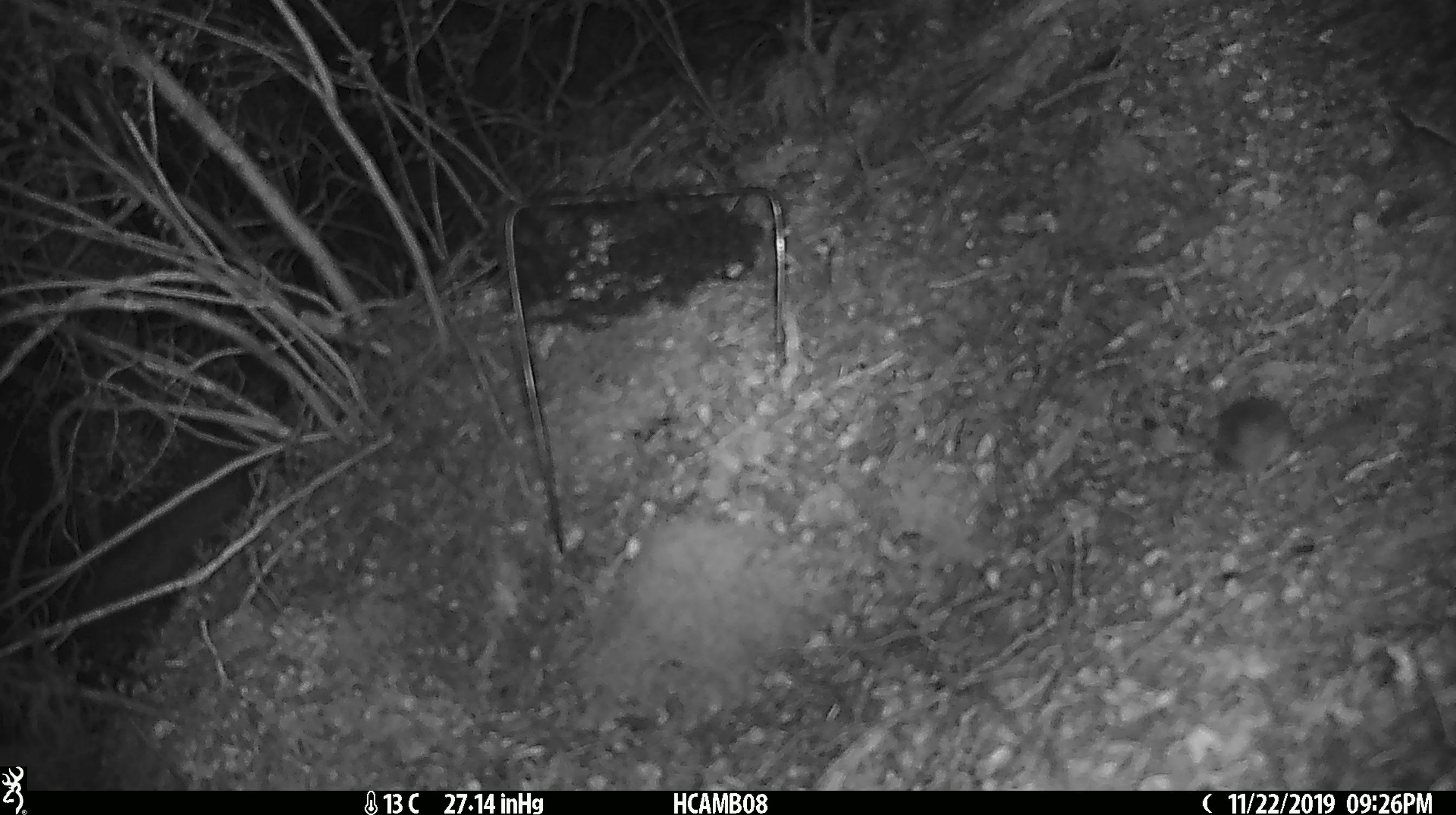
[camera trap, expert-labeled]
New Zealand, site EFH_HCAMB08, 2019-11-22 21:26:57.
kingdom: Animalia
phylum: Chordata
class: Mammalia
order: Rodentia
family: Muridae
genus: Mus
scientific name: Mus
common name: mouse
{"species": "mouse (Mus)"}